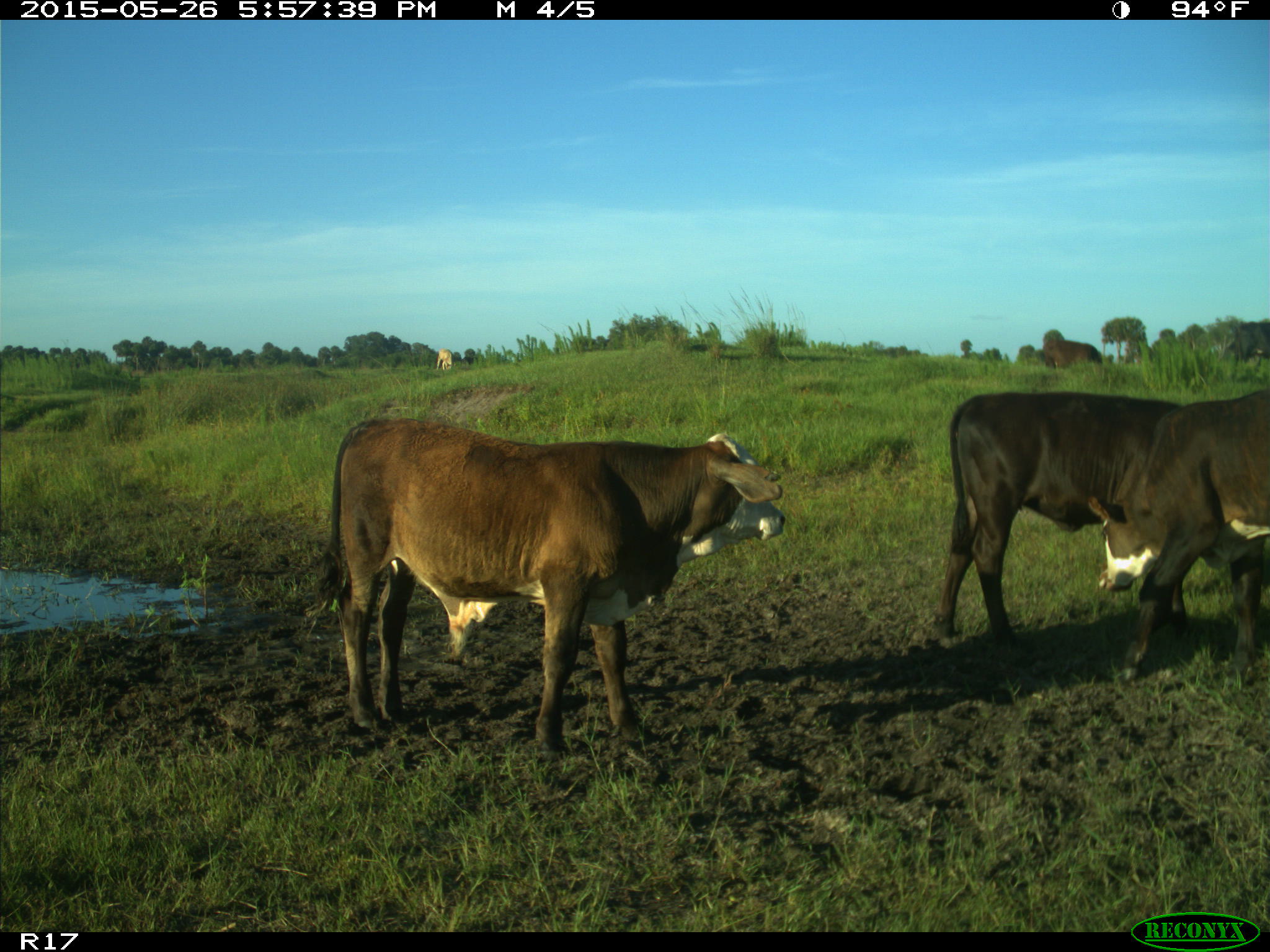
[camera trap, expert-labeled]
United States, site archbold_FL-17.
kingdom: Animalia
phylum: Chordata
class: Mammalia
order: Artiodactyla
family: Bovidae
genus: Bos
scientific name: Bos taurus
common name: domestic cow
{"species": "Bos taurus (domestic cow)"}